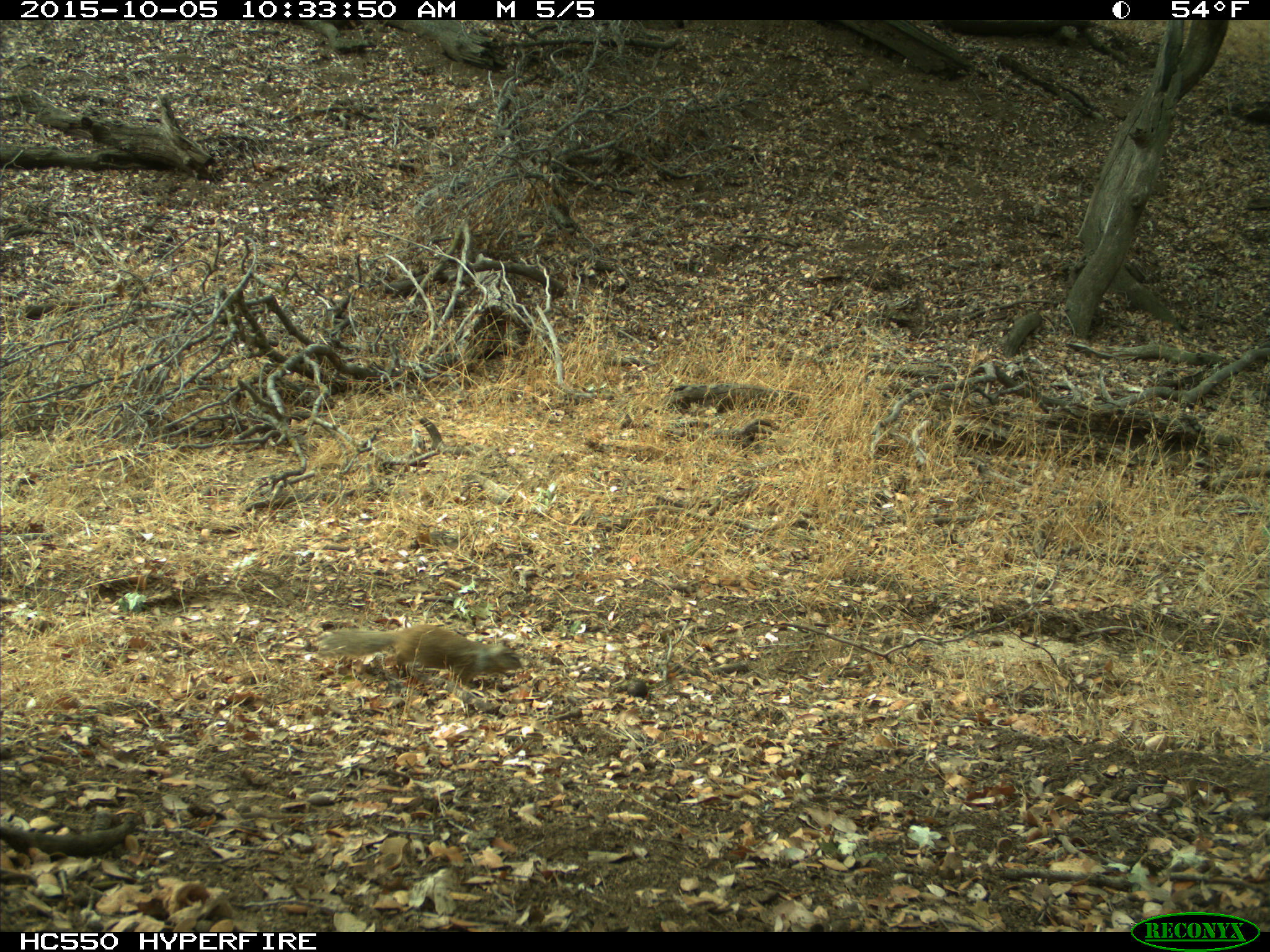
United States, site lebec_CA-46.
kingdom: Animalia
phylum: Chordata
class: Mammalia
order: Rodentia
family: Sciuridae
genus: Otospermophilus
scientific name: Otospermophilus beecheyi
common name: california ground squirrel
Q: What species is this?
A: Otospermophilus beecheyi (california ground squirrel).